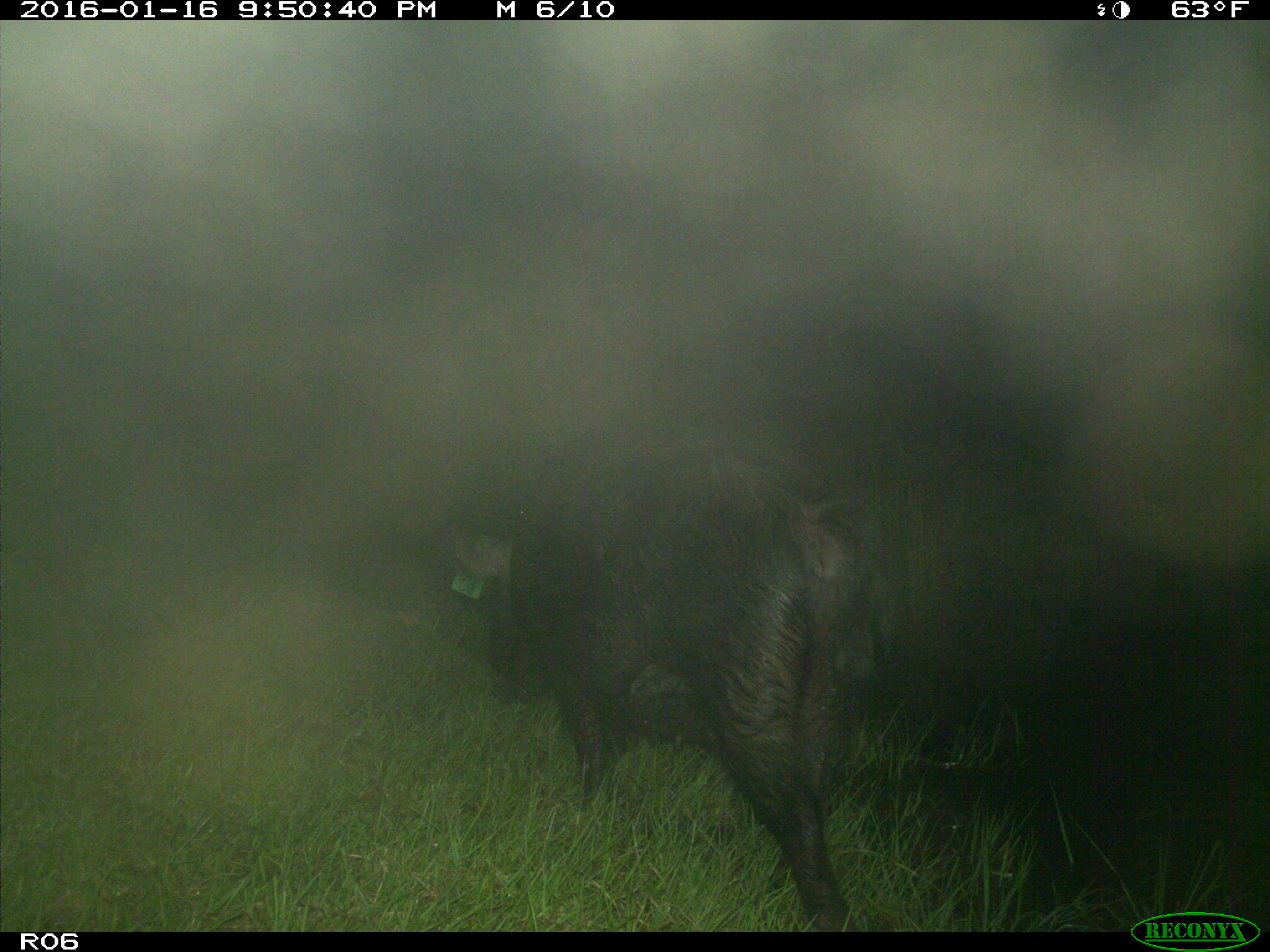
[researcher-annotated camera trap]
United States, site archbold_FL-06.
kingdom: Animalia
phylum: Chordata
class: Mammalia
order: Artiodactyla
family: Suidae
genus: Sus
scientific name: Sus scrofa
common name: wild boar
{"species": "Sus scrofa (wild boar)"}